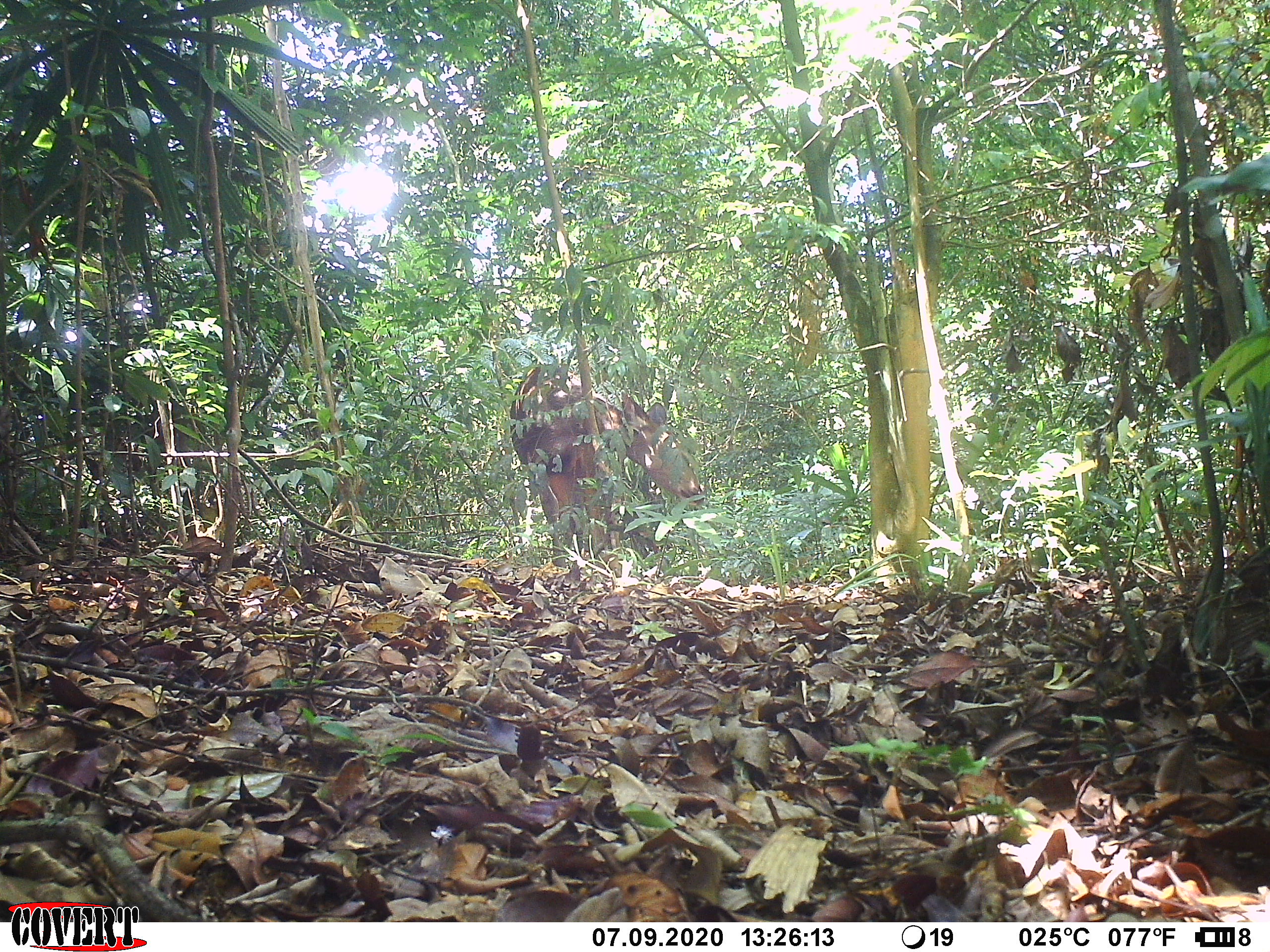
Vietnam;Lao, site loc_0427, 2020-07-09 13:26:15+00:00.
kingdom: Animalia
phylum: Chordata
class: Mammalia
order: Artiodactyla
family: Cervidae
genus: Rusa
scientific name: Rusa unicolor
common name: sambar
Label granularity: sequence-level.